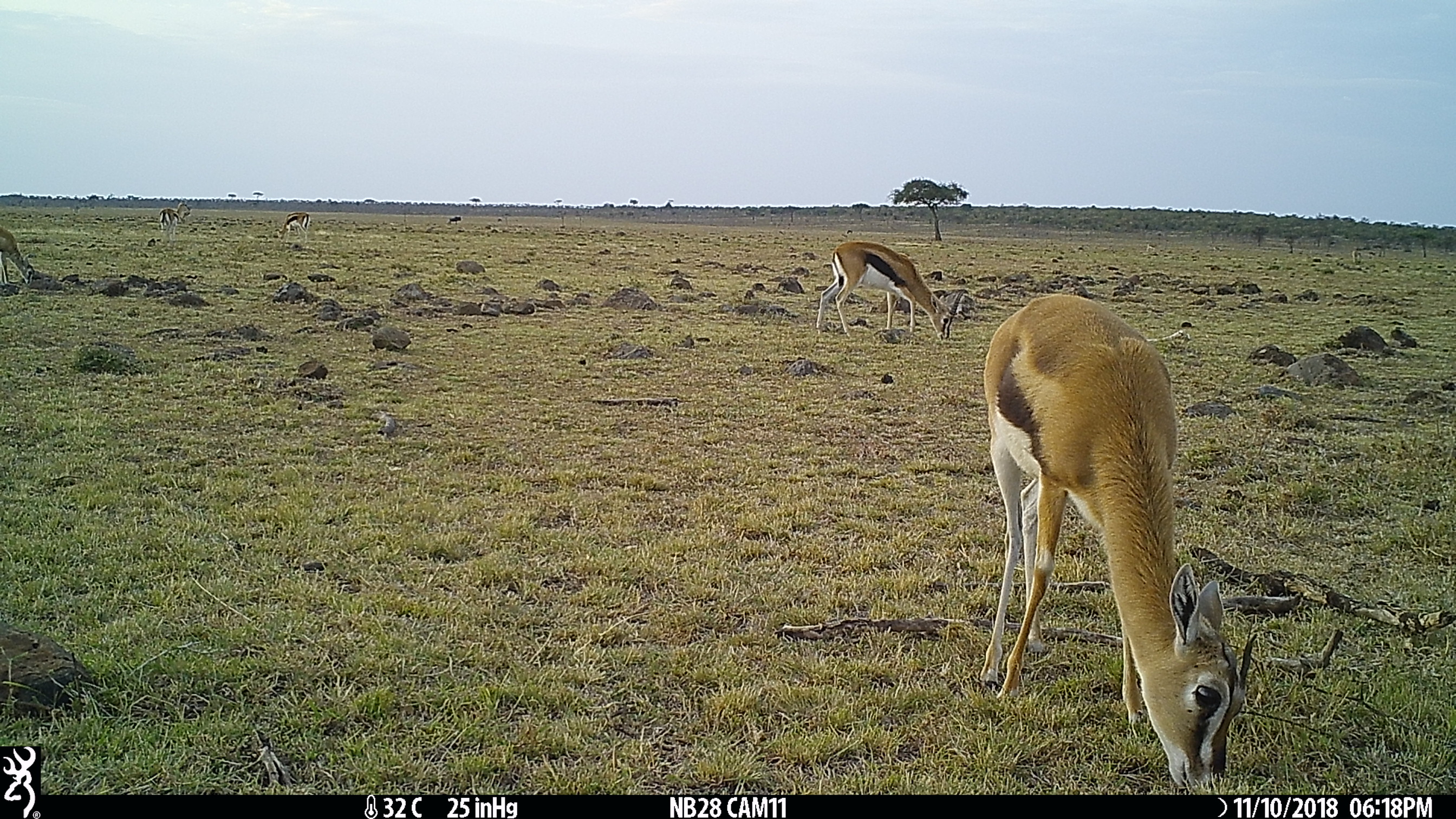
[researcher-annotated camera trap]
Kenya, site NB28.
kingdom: Animalia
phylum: Chordata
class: Mammalia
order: Artiodactyla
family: Bovidae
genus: Eudorcas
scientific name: Eudorcas thomsonii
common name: thomon's gazelle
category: gazelle thomsons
Gazelle thomsons (thomon's gazelle) (Eudorcas thomsonii).